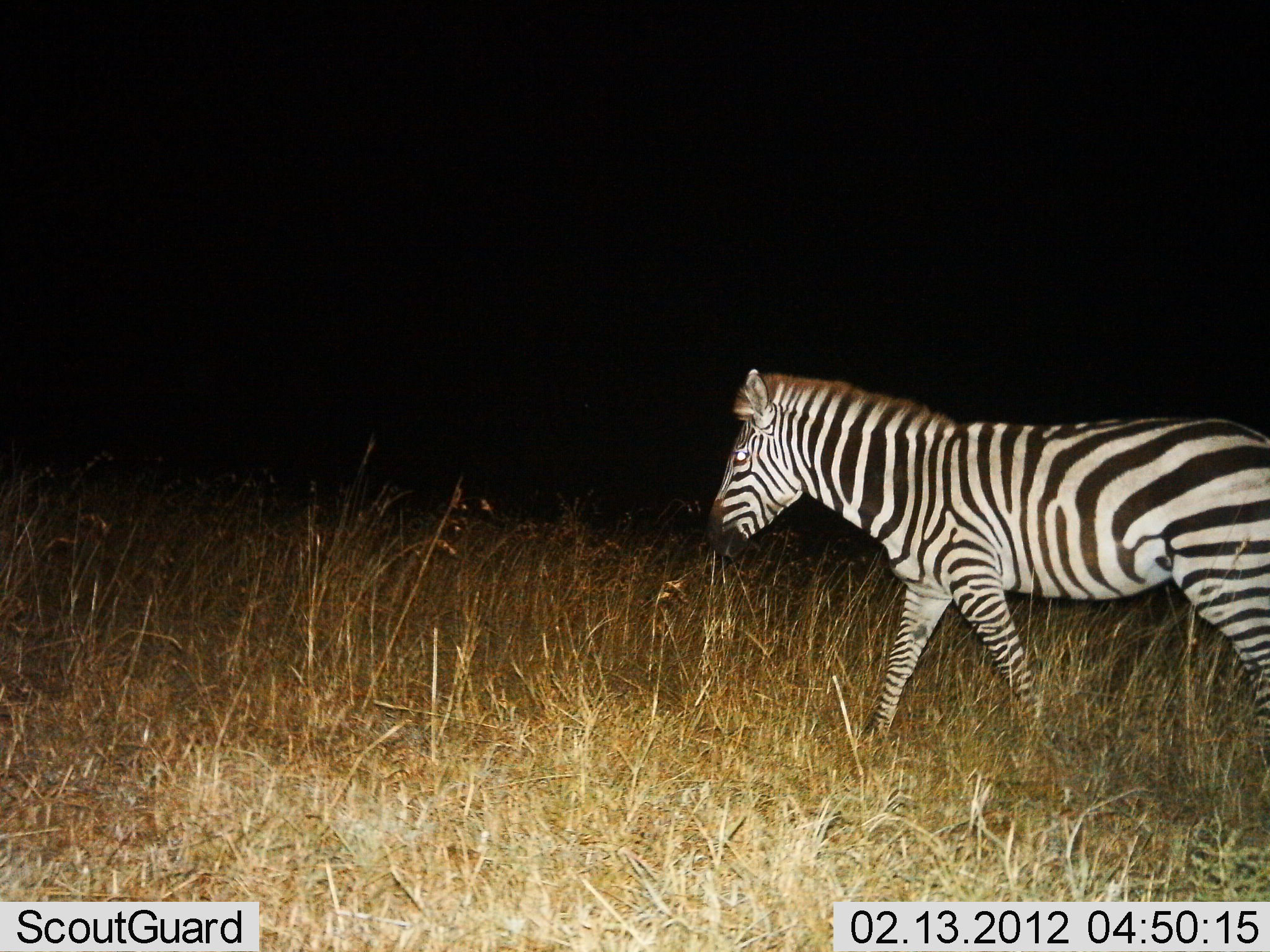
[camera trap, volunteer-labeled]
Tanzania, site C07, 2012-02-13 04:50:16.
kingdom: Animalia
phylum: Chordata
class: Mammalia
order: Perissodactyla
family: Equidae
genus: Equus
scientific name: Equus quagga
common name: plains zebra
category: zebra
Zebra (plains zebra) (Equus quagga), count 1. Behavior (volunteer vote fractions): standing 0%, resting 4%, moving 96%, interacting 0%. Young present (vote fraction): 0%. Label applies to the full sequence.